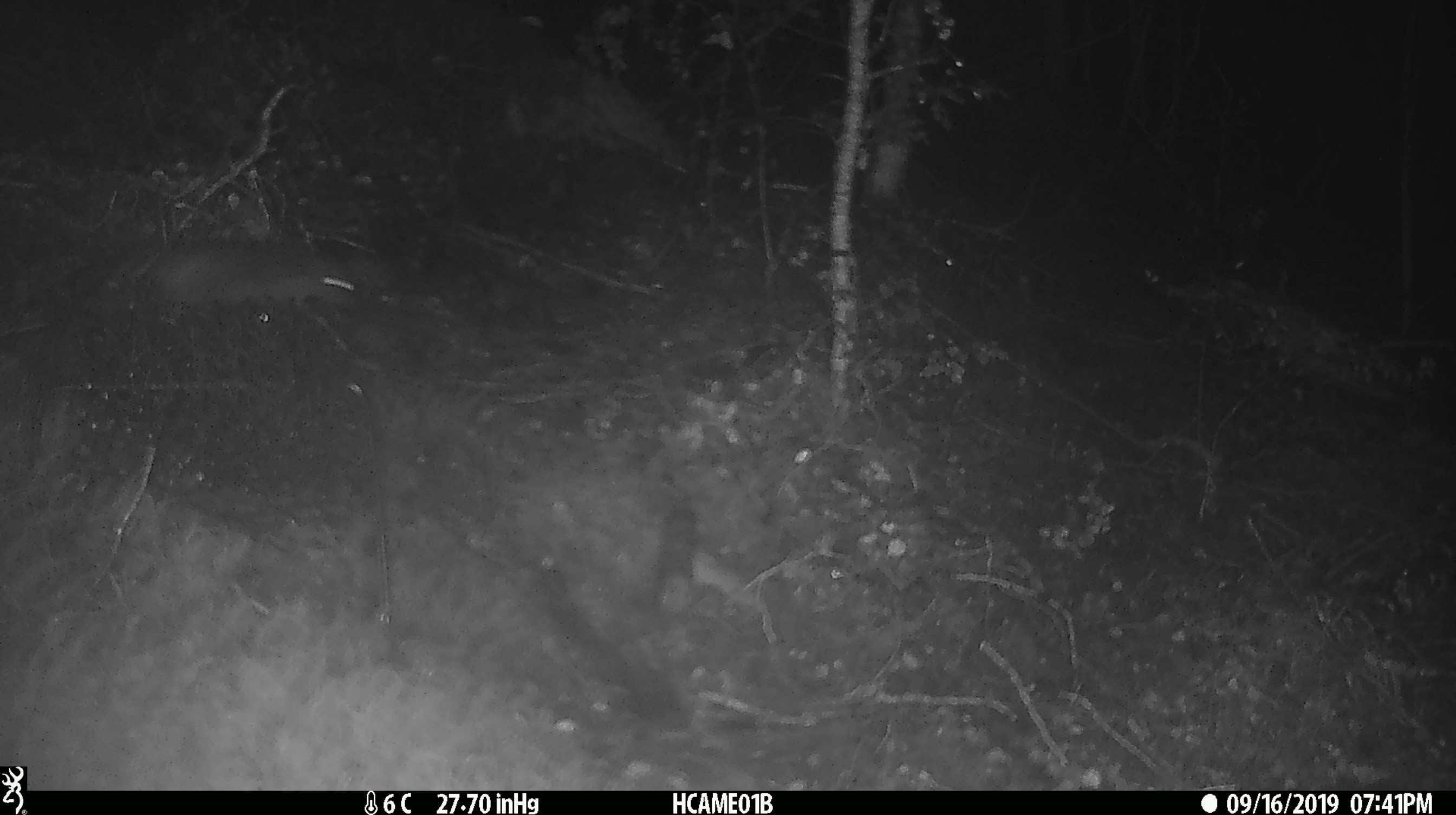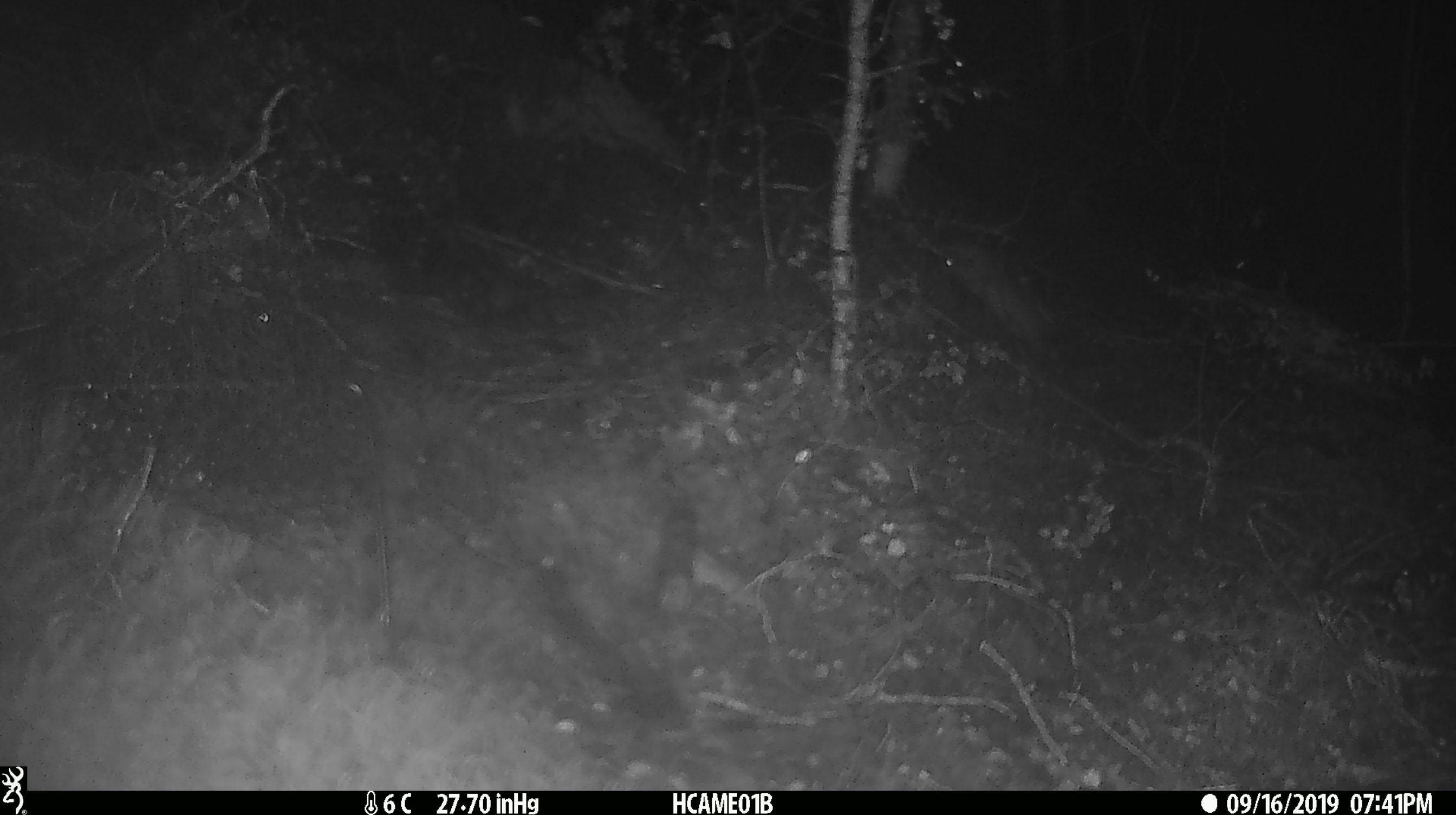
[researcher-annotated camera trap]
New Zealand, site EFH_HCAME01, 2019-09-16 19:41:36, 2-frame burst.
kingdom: Animalia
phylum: Chordata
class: Mammalia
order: Rodentia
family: Muridae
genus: Mus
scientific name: Mus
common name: mouse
Mouse (Mus).